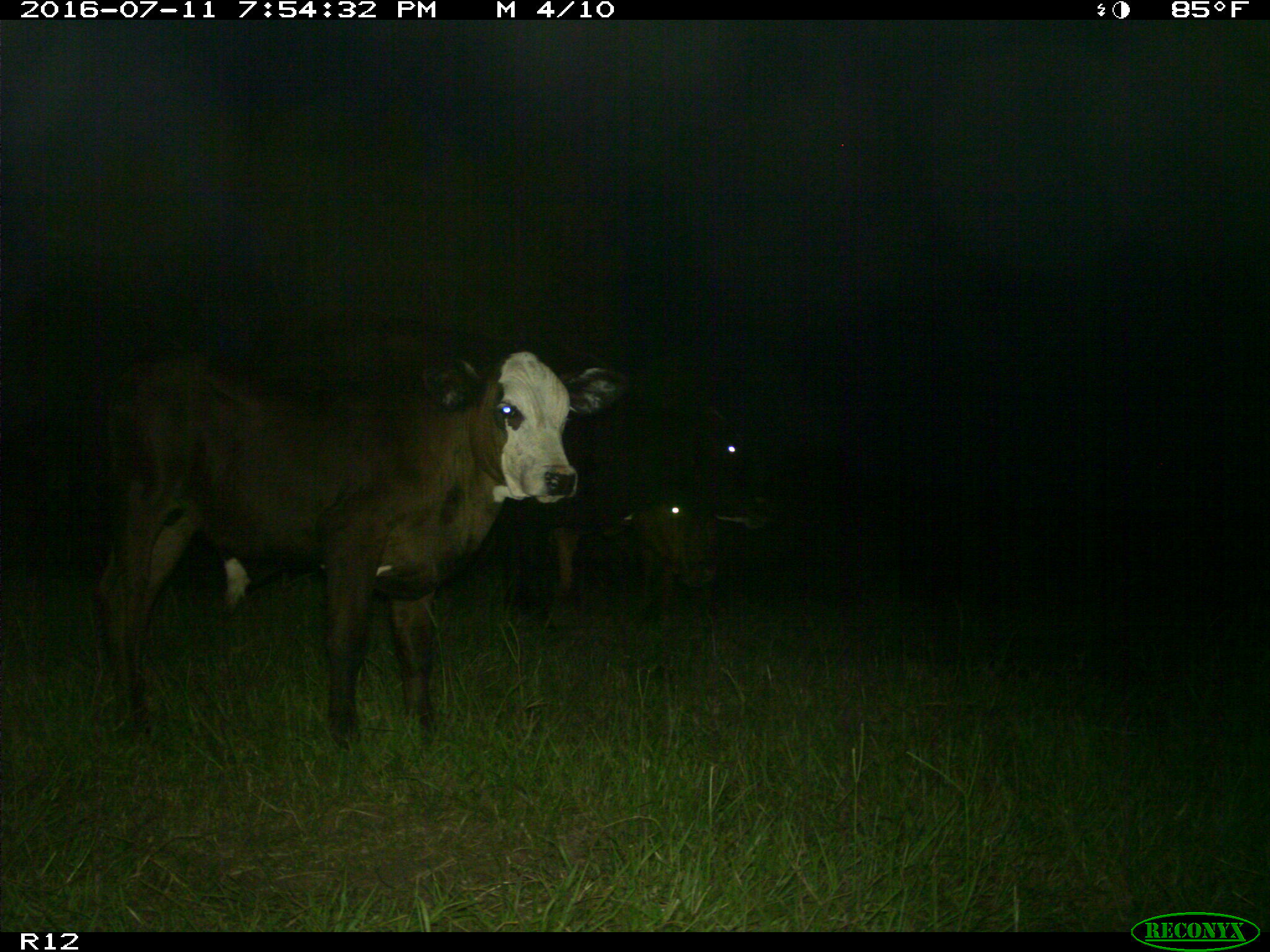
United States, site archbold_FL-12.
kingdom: Animalia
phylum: Chordata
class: Mammalia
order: Artiodactyla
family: Bovidae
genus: Bos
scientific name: Bos taurus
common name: domestic cow